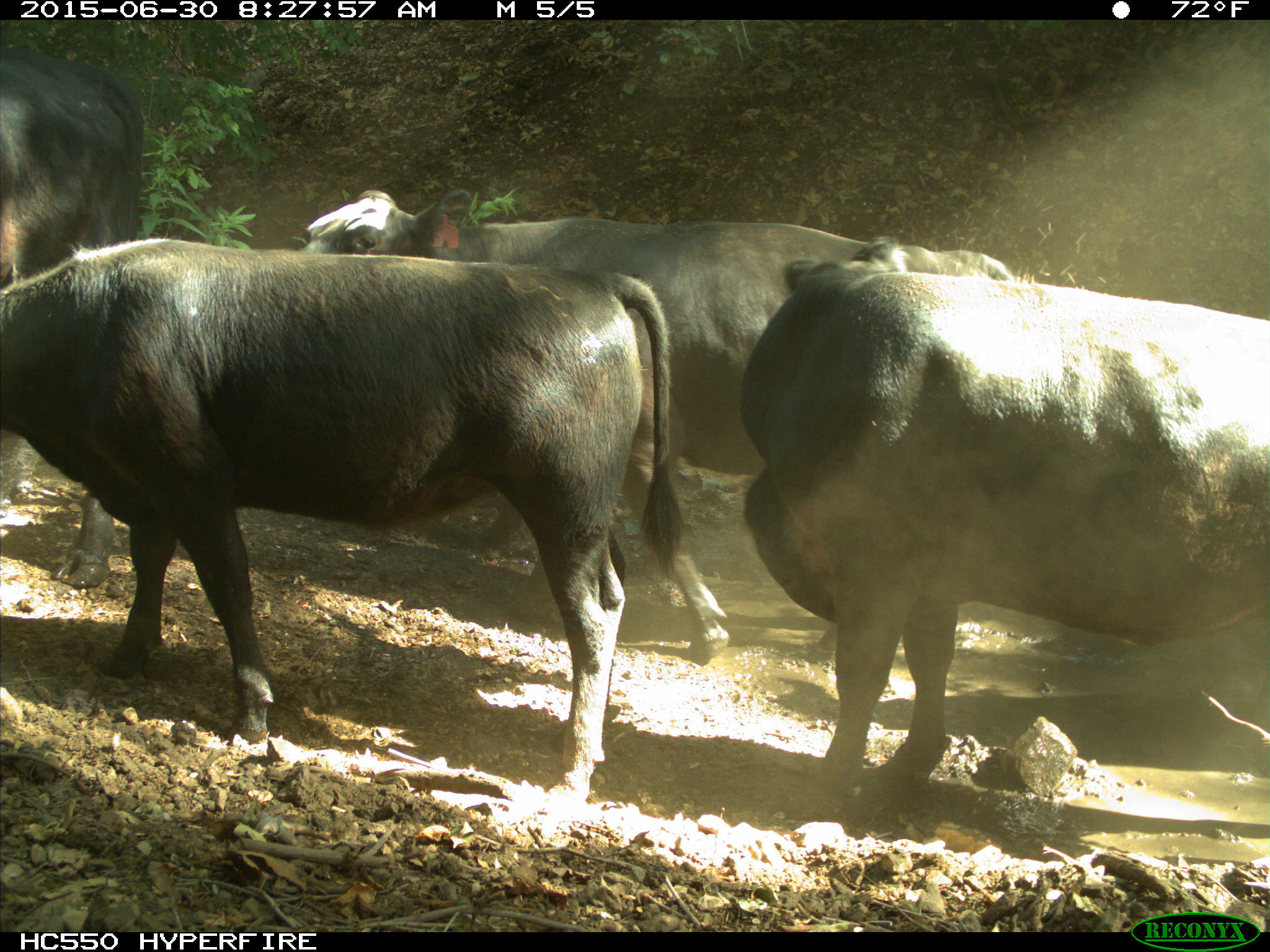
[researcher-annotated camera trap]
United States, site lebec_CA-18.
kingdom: Animalia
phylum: Chordata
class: Mammalia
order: Artiodactyla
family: Bovidae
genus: Bos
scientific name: Bos taurus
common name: domestic cow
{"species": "Bos taurus (domestic cow)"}